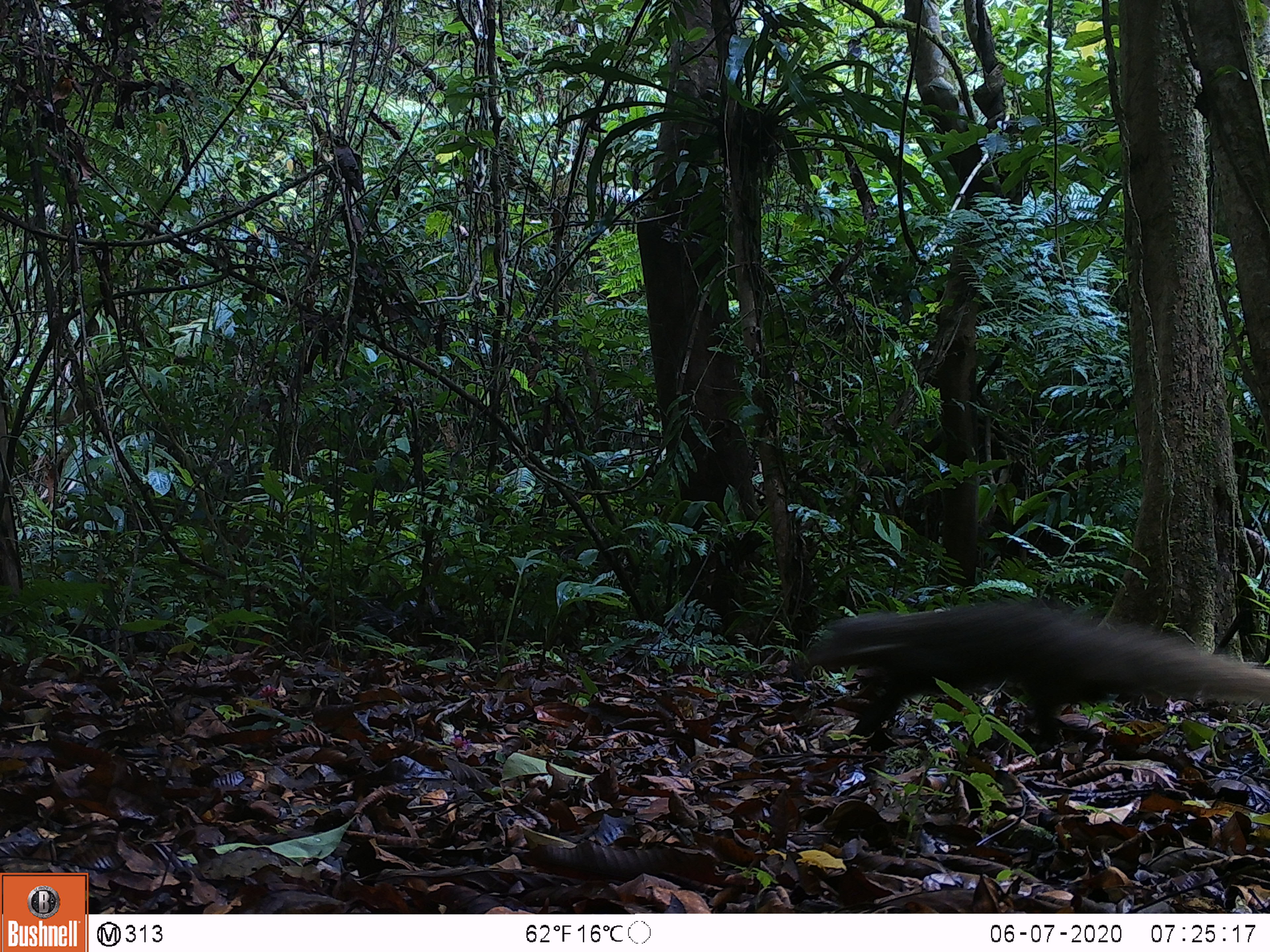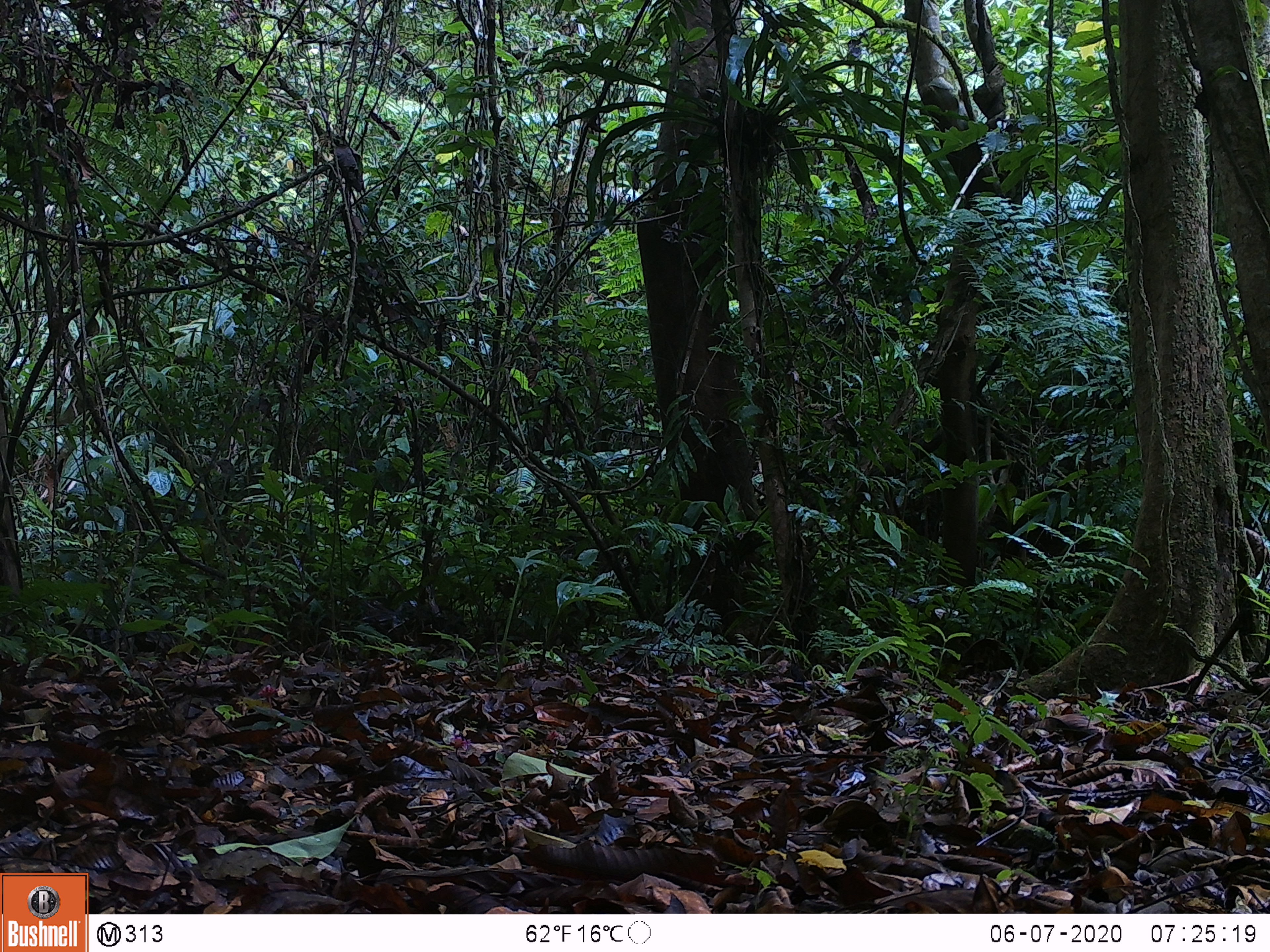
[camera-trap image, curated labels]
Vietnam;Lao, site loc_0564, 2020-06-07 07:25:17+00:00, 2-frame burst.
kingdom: Animalia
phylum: Chordata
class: Mammalia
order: Carnivora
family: Herpestidae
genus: Urva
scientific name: Urva urva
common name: crab-eating mongoose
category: crab eating mongoose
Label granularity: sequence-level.